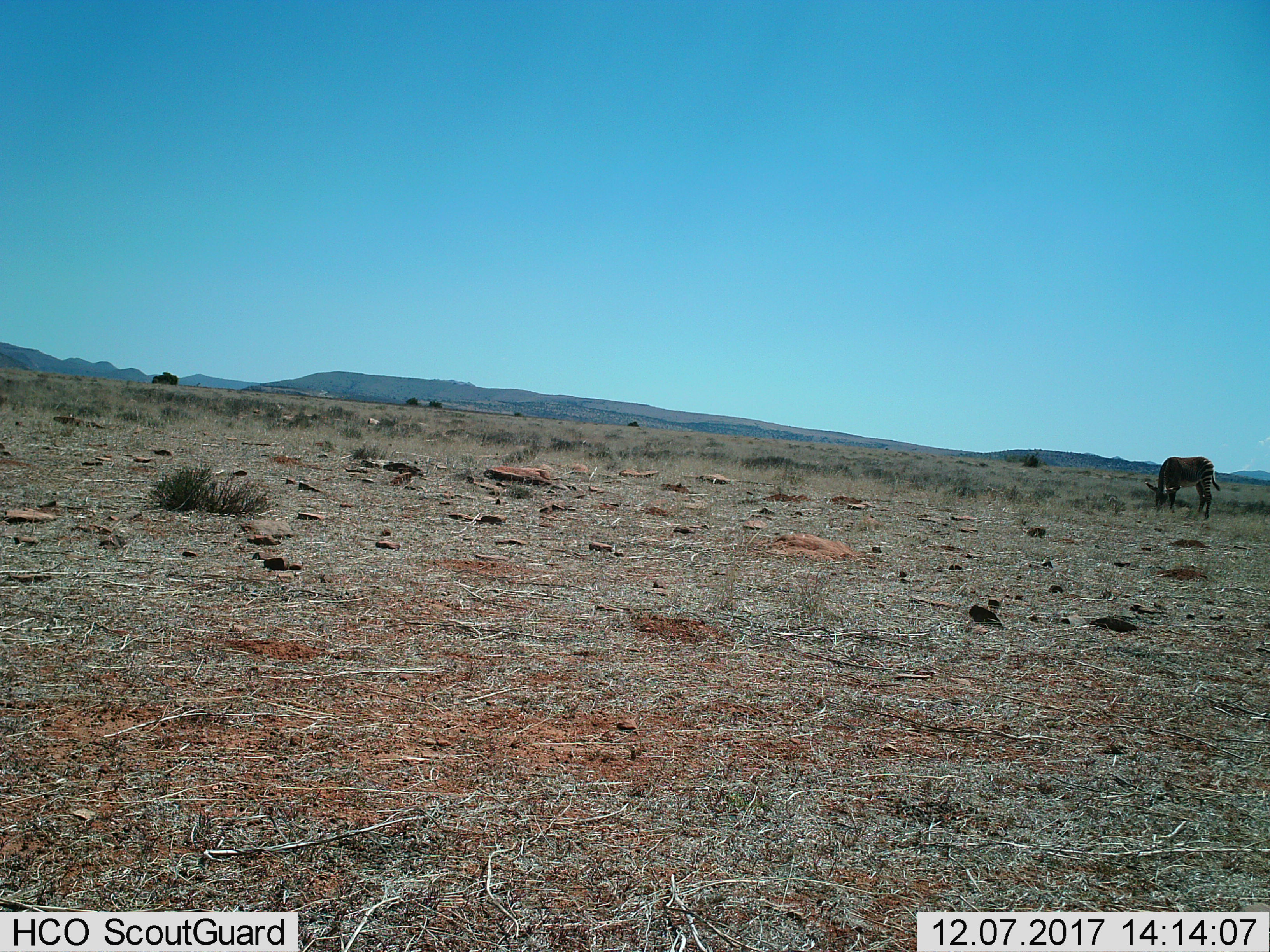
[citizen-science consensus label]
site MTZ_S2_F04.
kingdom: Animalia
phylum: Chordata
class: Mammalia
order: Perissodactyla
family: Equidae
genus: Equus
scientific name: Equus zebra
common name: mountain zebra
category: zebramountain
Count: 1.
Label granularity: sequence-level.